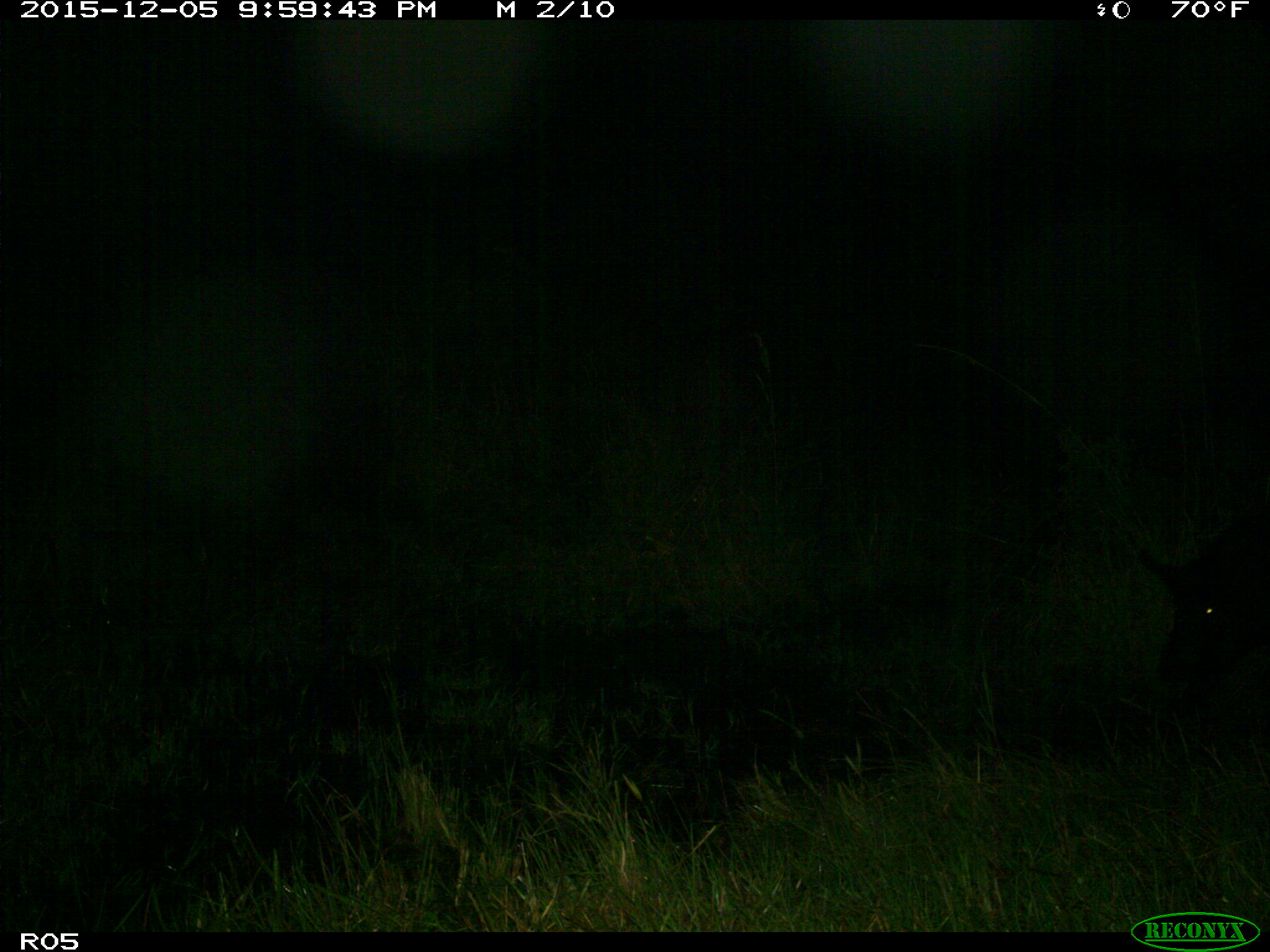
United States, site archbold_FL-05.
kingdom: Animalia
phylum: Chordata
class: Mammalia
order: Artiodactyla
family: Suidae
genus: Sus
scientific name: Sus scrofa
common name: wild boar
Sus scrofa (wild boar).